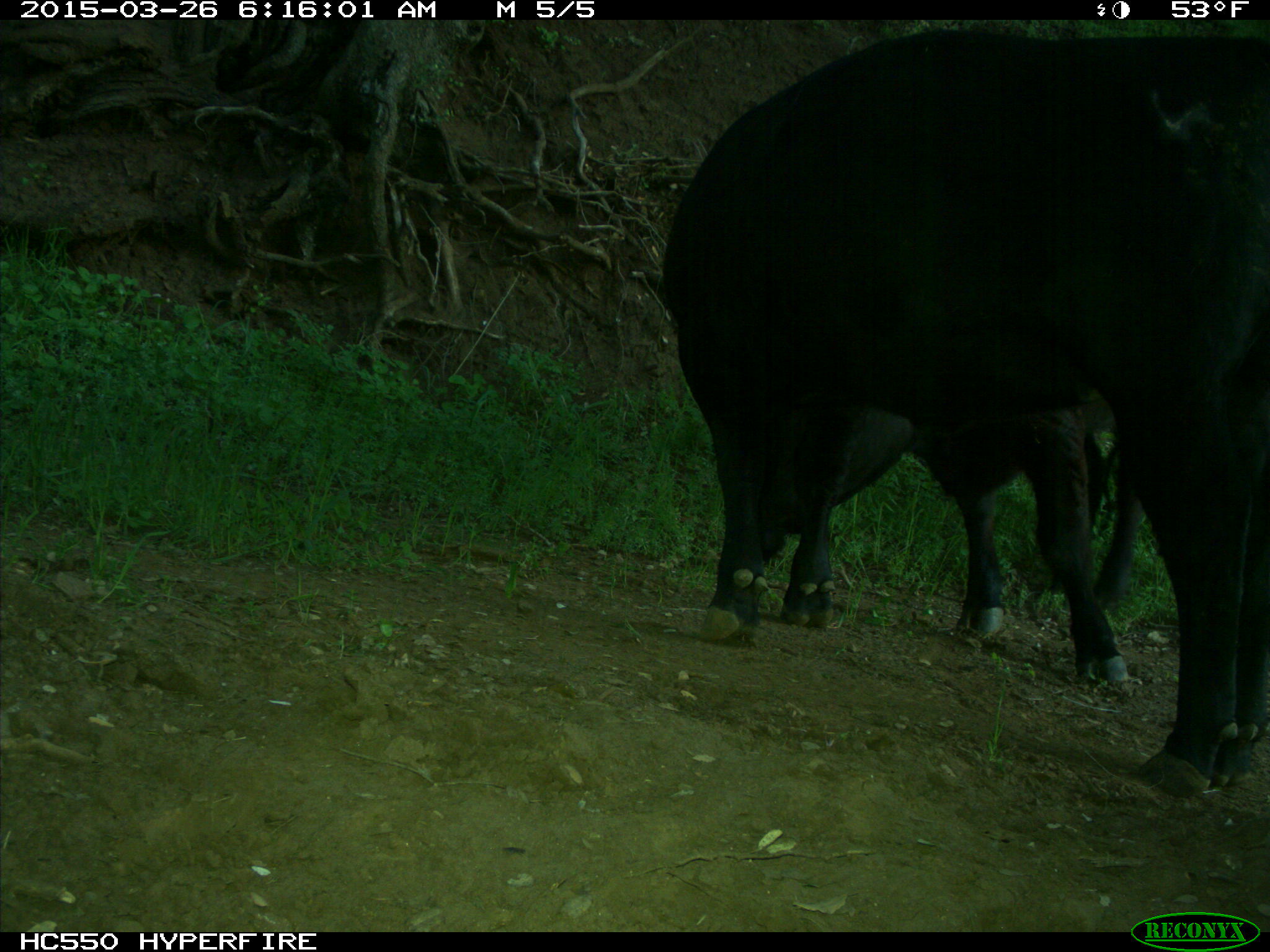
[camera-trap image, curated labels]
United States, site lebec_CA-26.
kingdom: Animalia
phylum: Chordata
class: Mammalia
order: Artiodactyla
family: Bovidae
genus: Bos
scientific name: Bos taurus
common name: domestic cow